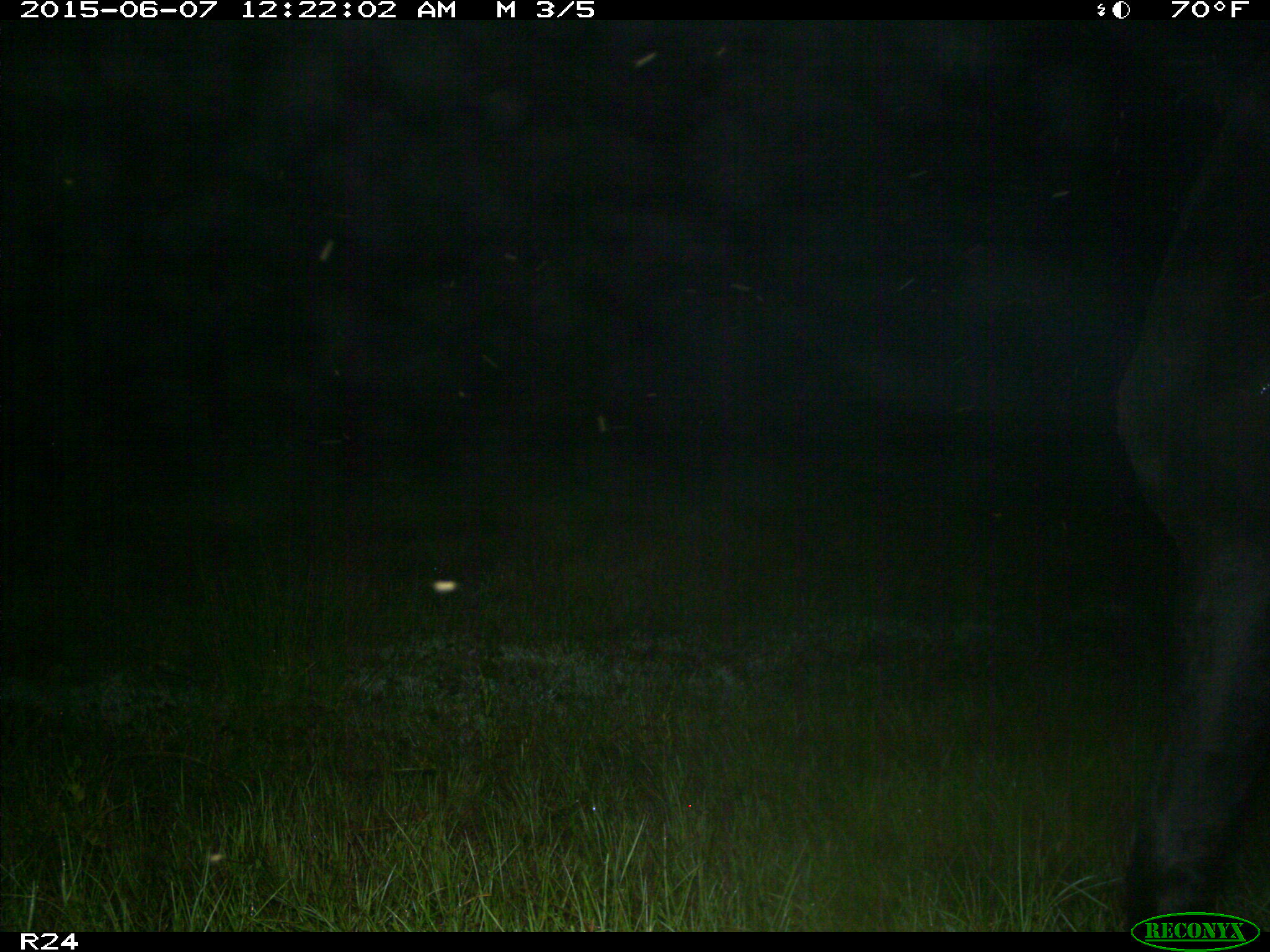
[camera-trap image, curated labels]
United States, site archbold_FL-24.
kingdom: Animalia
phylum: Chordata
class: Mammalia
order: Artiodactyla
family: Bovidae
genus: Bos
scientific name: Bos taurus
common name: domestic cow